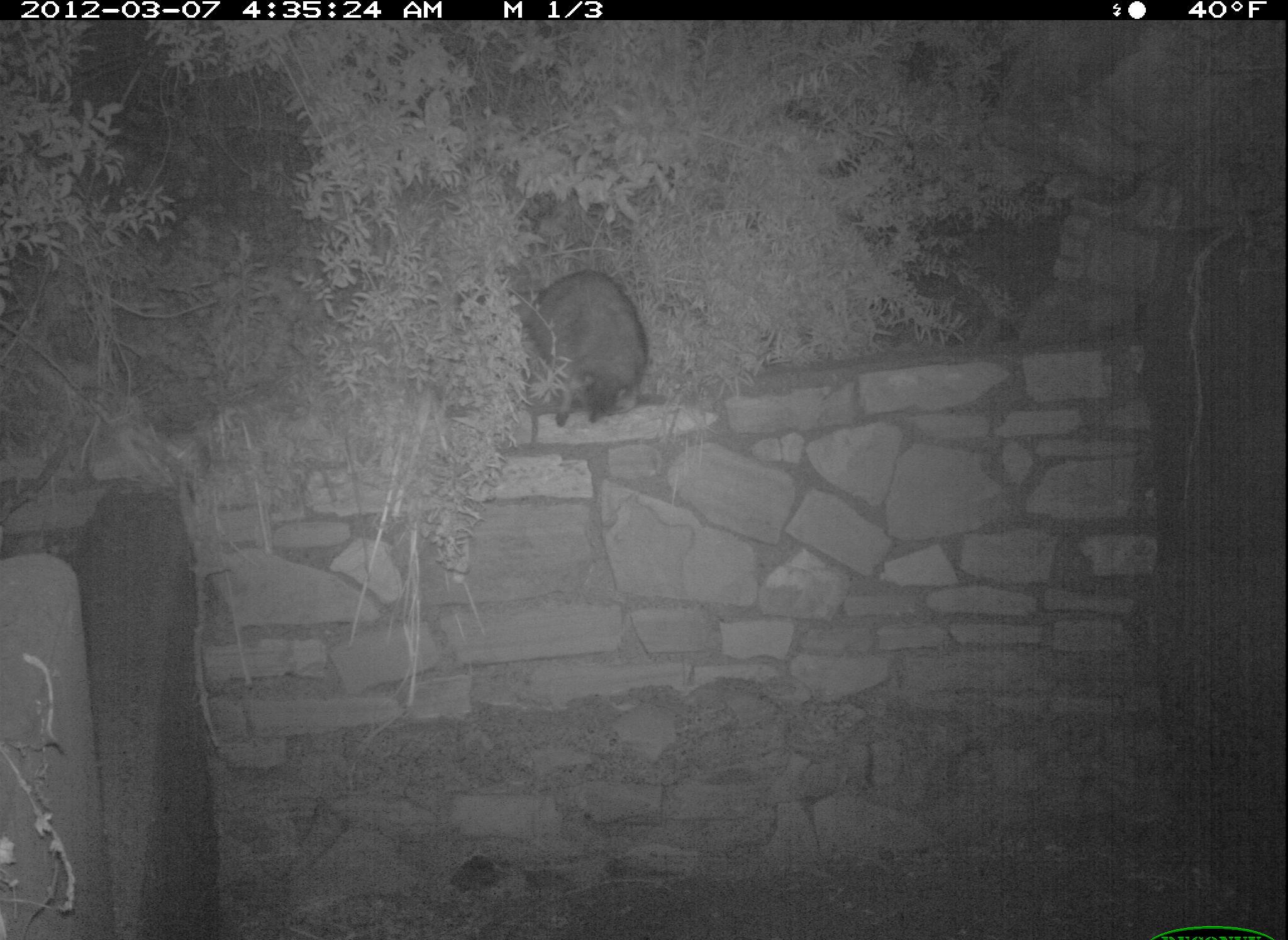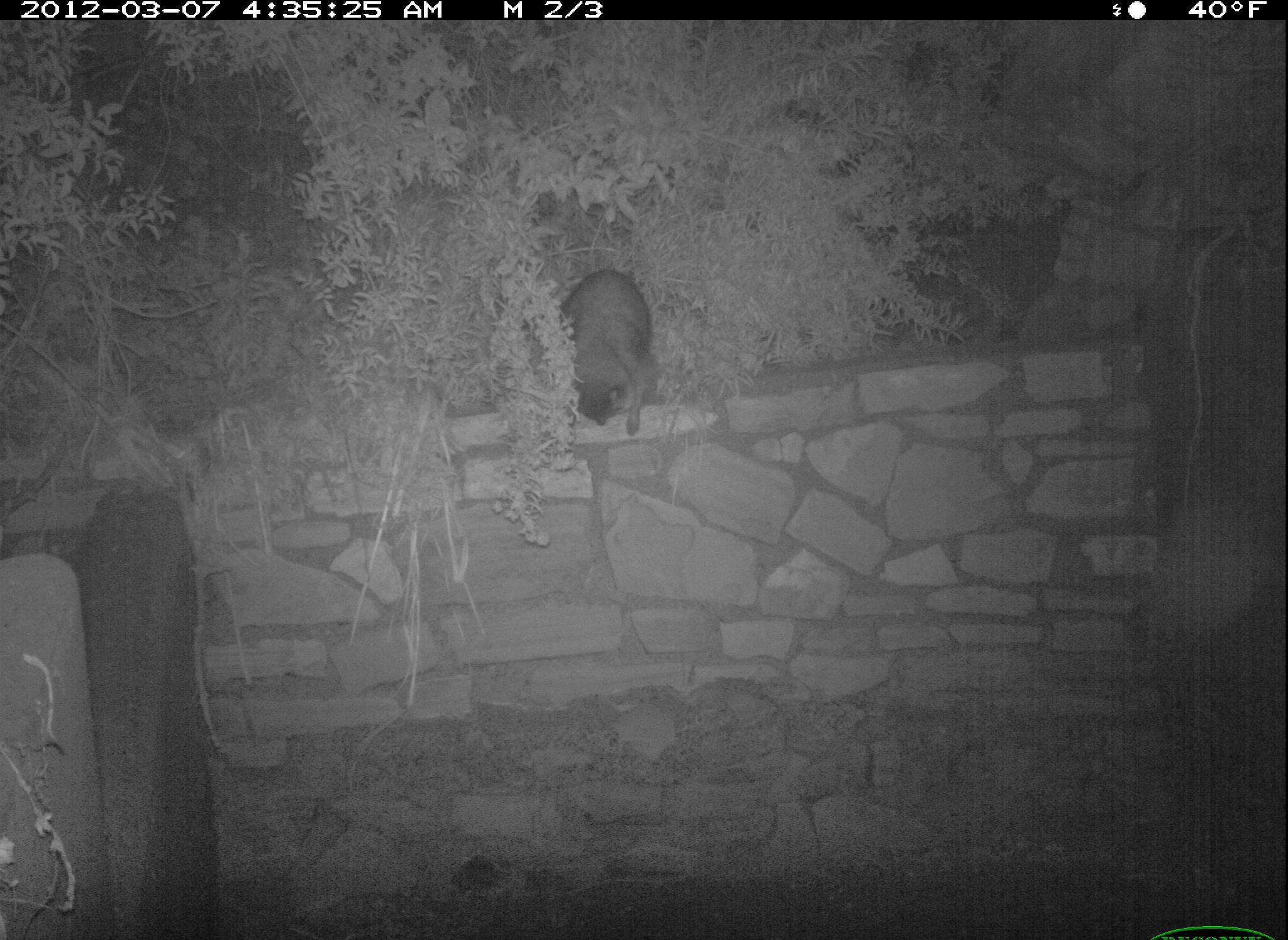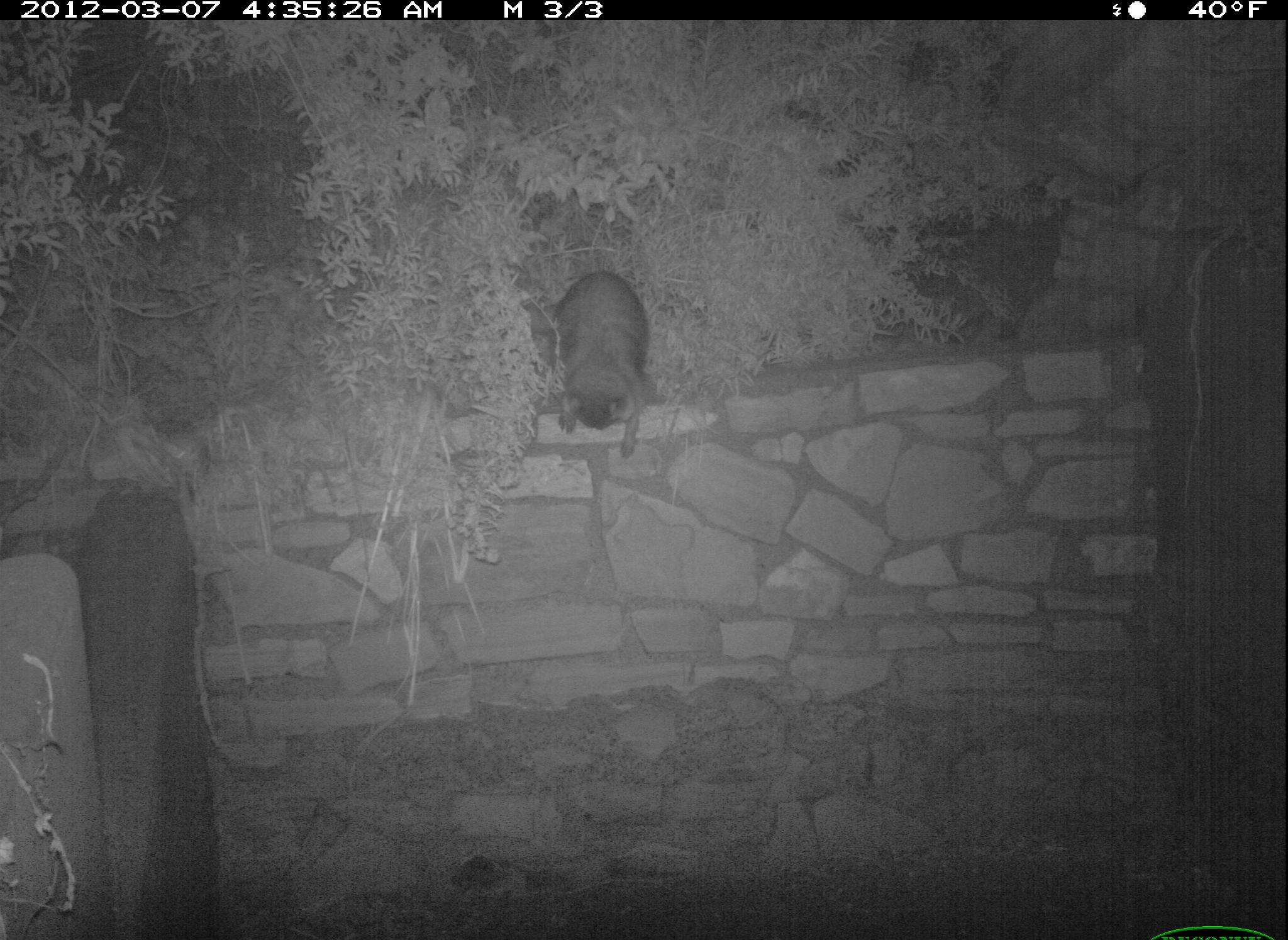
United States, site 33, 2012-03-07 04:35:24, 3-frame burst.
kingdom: Animalia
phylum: Chordata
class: Mammalia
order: Carnivora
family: Procyonidae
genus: Procyon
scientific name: Procyon lotor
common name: raccoon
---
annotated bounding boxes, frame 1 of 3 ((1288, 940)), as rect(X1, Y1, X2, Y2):
raccoon: rect(512, 237, 658, 435)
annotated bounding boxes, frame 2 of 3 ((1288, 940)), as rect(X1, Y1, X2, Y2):
raccoon: rect(552, 261, 663, 445)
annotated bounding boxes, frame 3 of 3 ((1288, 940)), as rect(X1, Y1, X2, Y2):
raccoon: rect(543, 263, 663, 462)